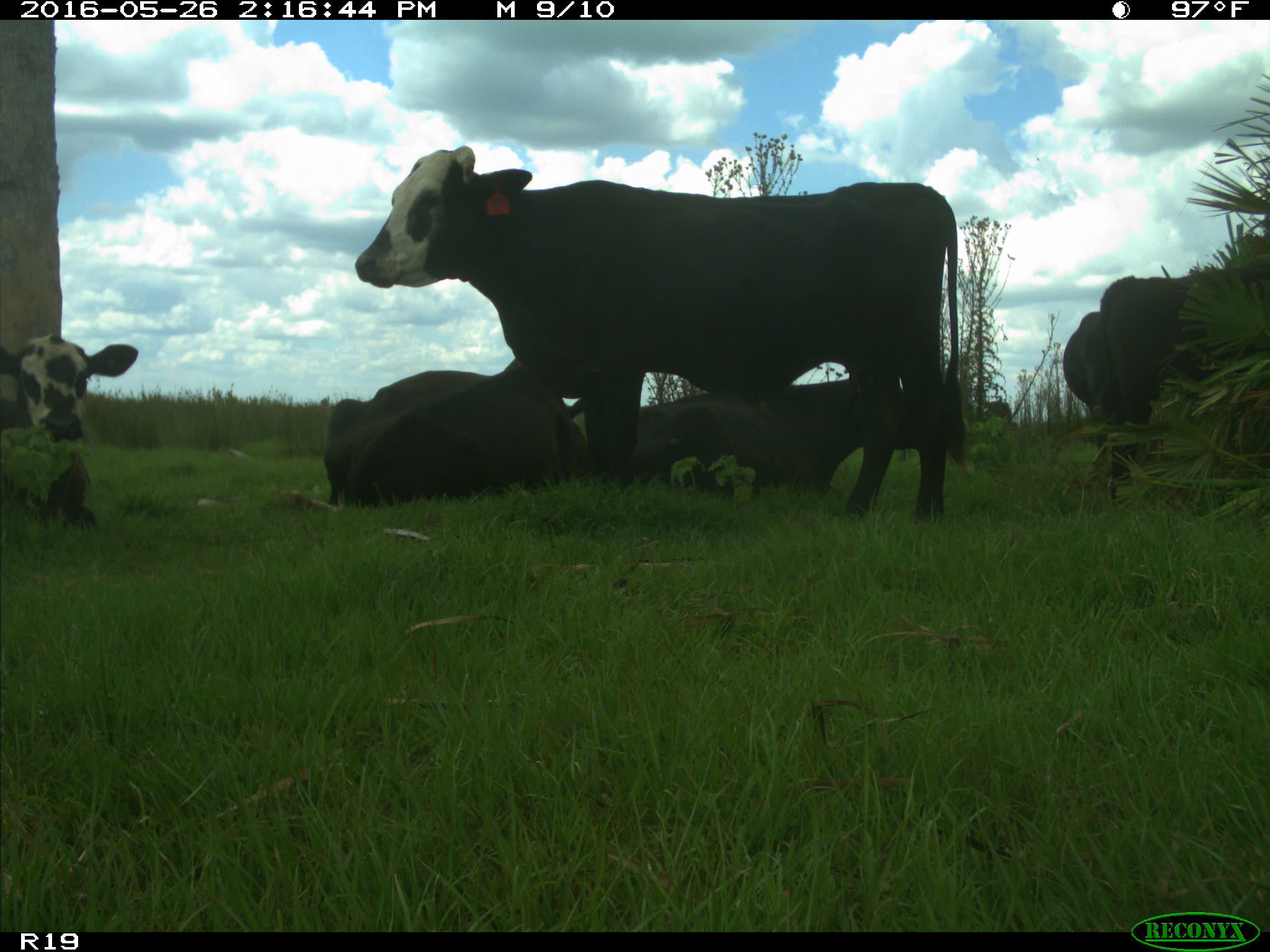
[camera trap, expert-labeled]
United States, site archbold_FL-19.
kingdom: Animalia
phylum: Chordata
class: Mammalia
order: Artiodactyla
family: Bovidae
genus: Bos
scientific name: Bos taurus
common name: domestic cow